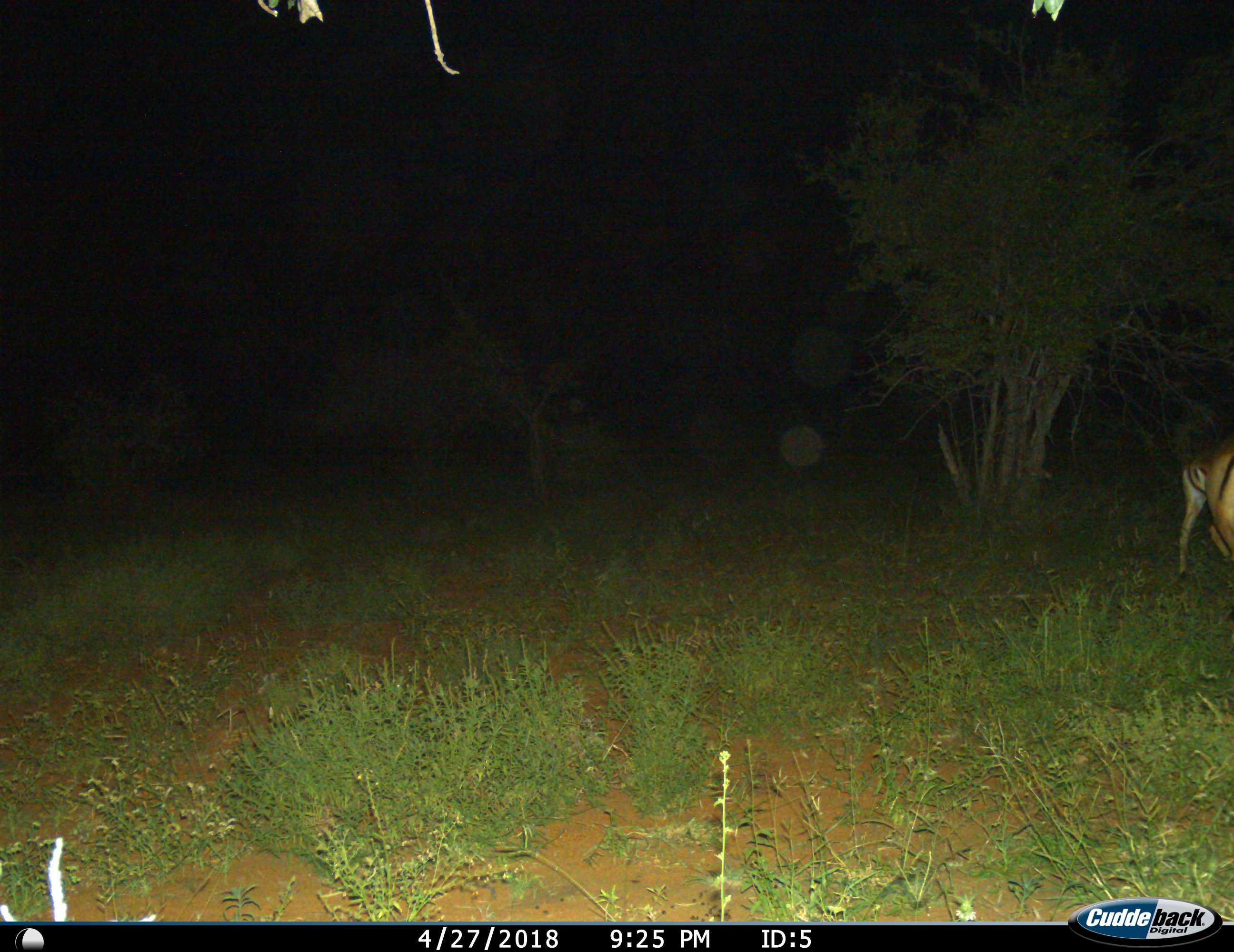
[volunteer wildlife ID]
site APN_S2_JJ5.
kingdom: Animalia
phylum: Chordata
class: Mammalia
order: Artiodactyla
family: Bovidae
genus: Aepyceros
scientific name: Aepyceros melampus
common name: impala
Impala (Aepyceros melampus), count 2. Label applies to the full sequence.